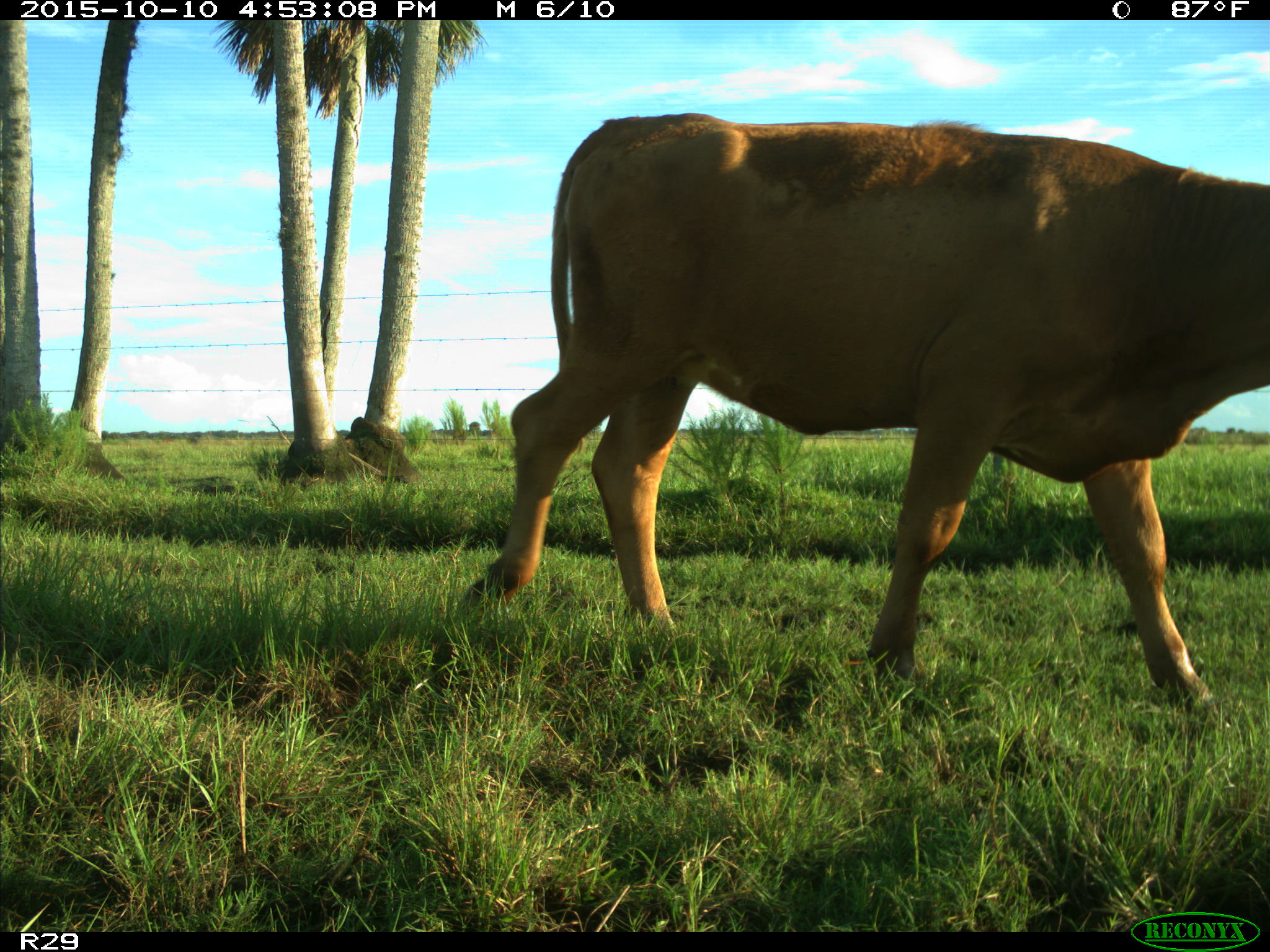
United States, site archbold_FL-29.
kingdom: Animalia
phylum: Chordata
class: Mammalia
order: Artiodactyla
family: Bovidae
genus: Bos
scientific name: Bos taurus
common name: domestic cow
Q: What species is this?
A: Bos taurus (domestic cow).